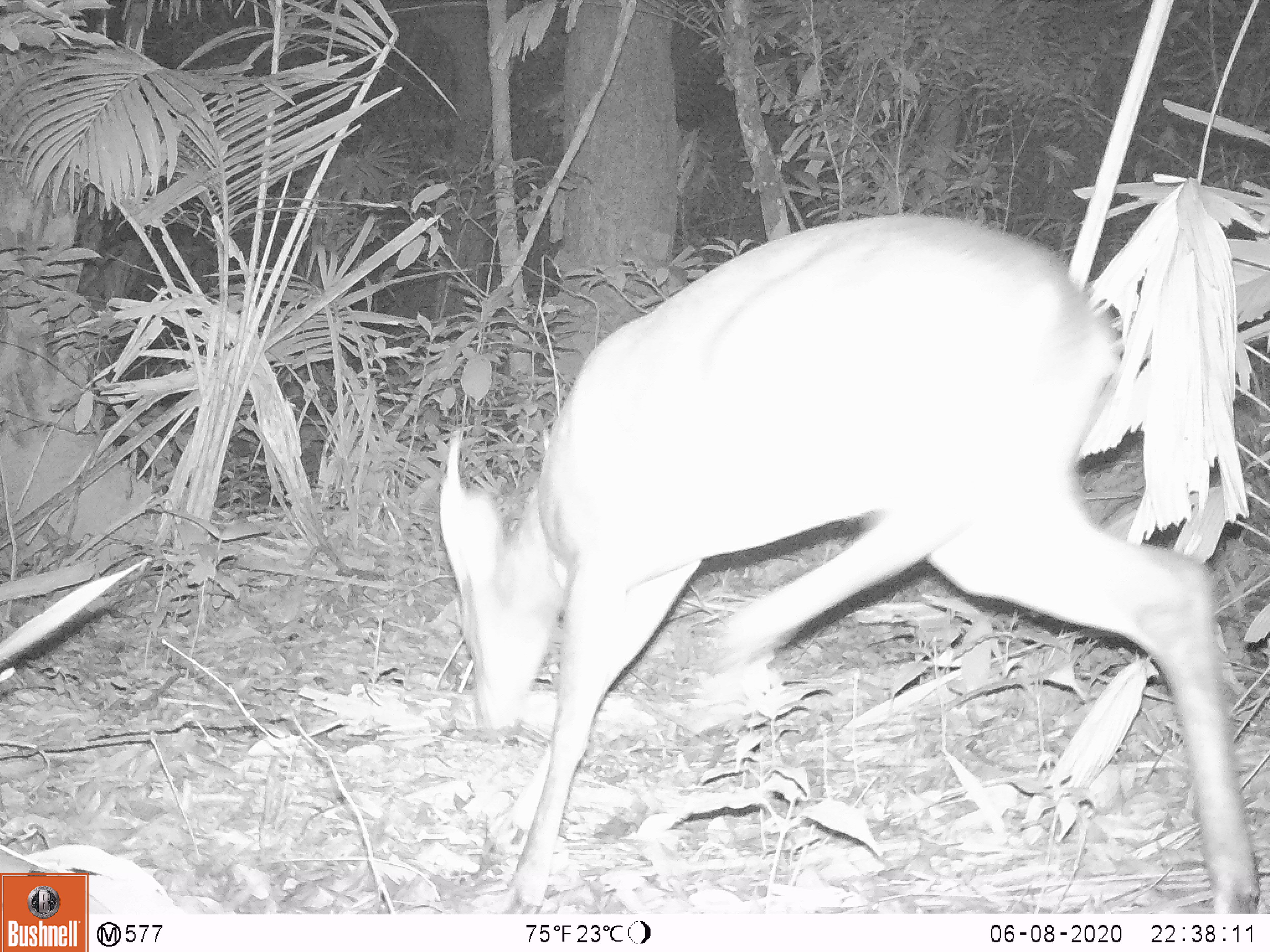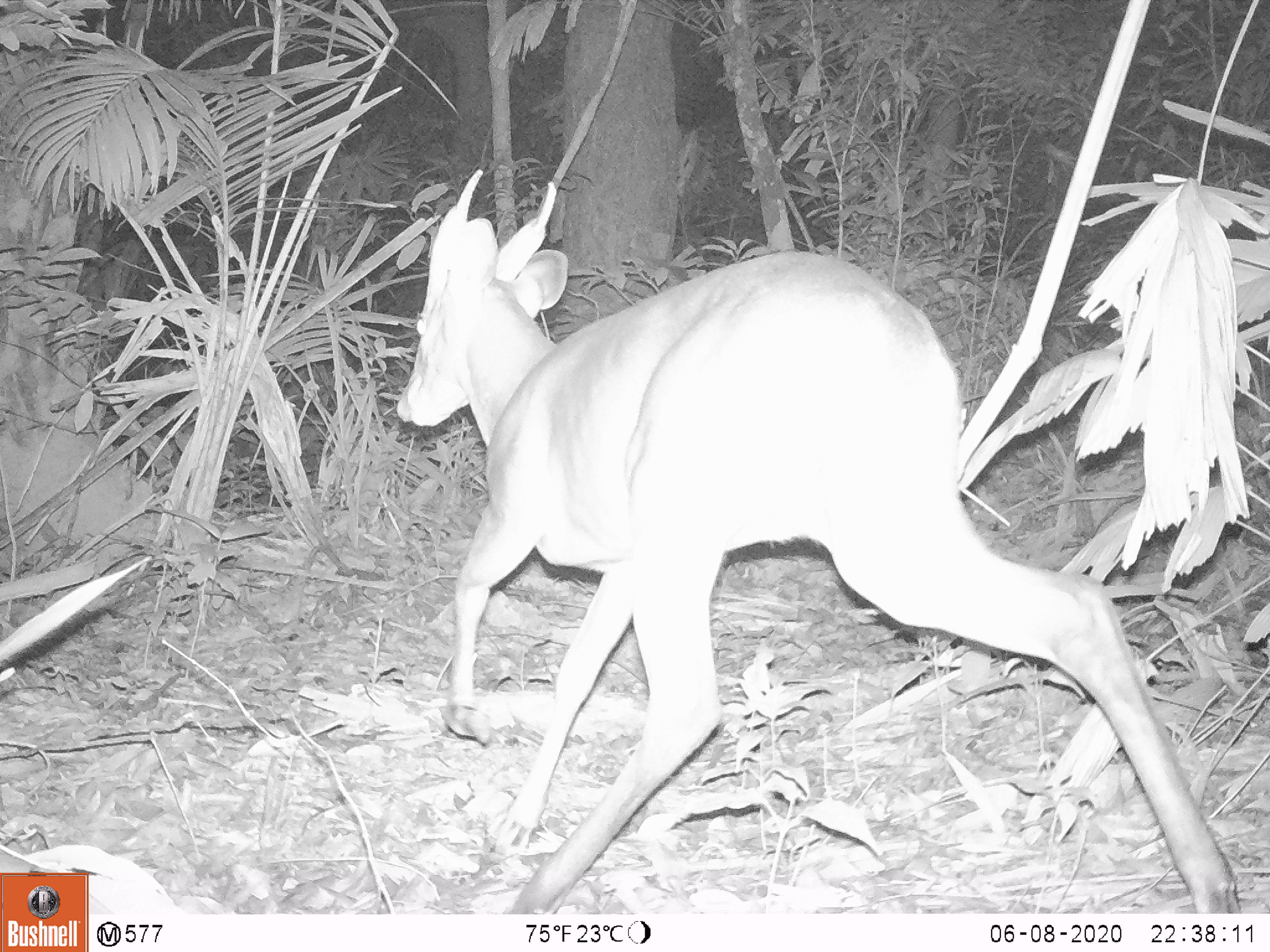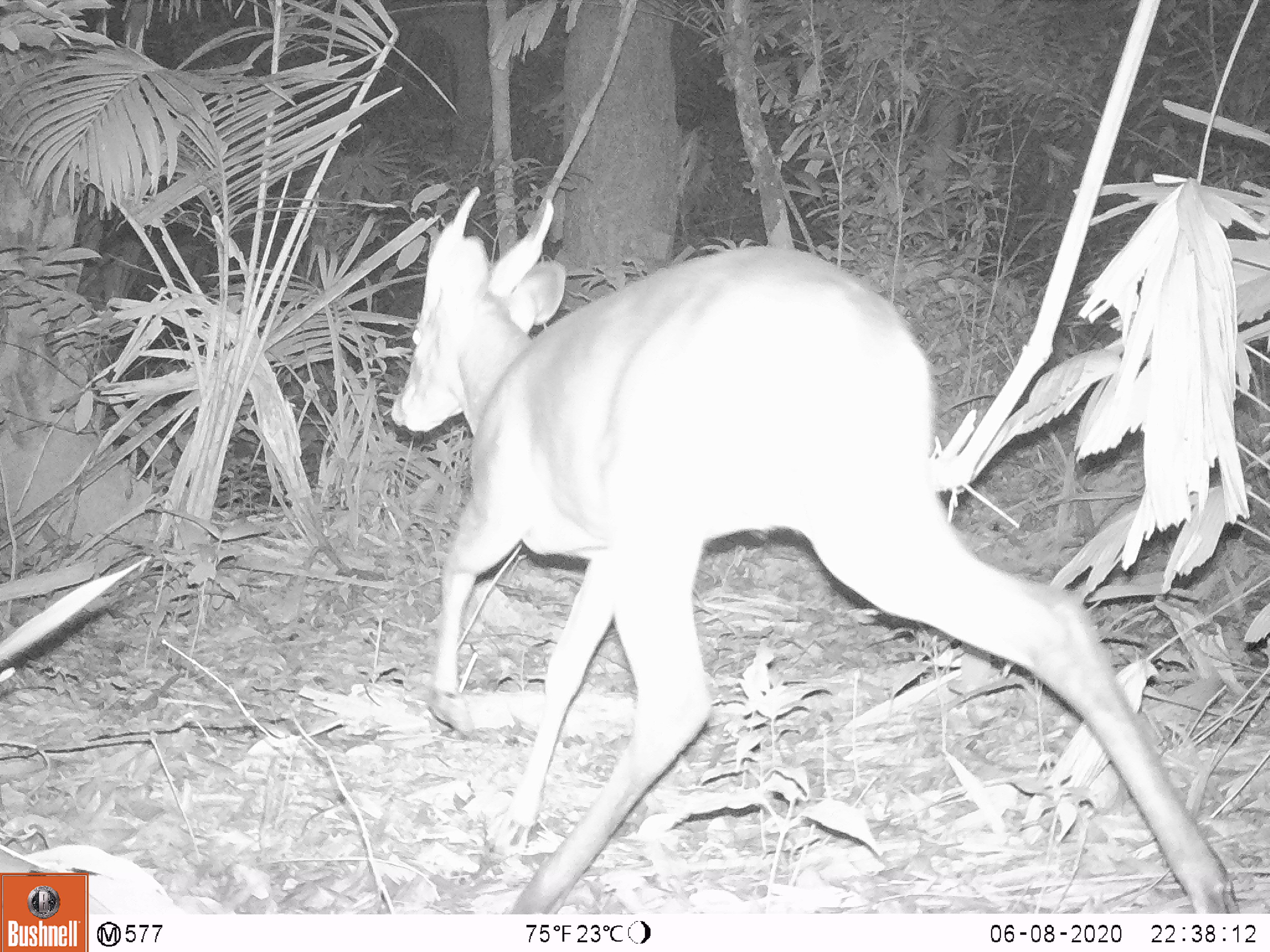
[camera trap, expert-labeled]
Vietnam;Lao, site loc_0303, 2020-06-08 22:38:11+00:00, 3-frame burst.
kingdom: Animalia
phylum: Chordata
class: Mammalia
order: Artiodactyla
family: Cervidae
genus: Muntiacus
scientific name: Muntiacus vuquangensis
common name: large-antlered muntjac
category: large antlered muntjac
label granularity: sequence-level